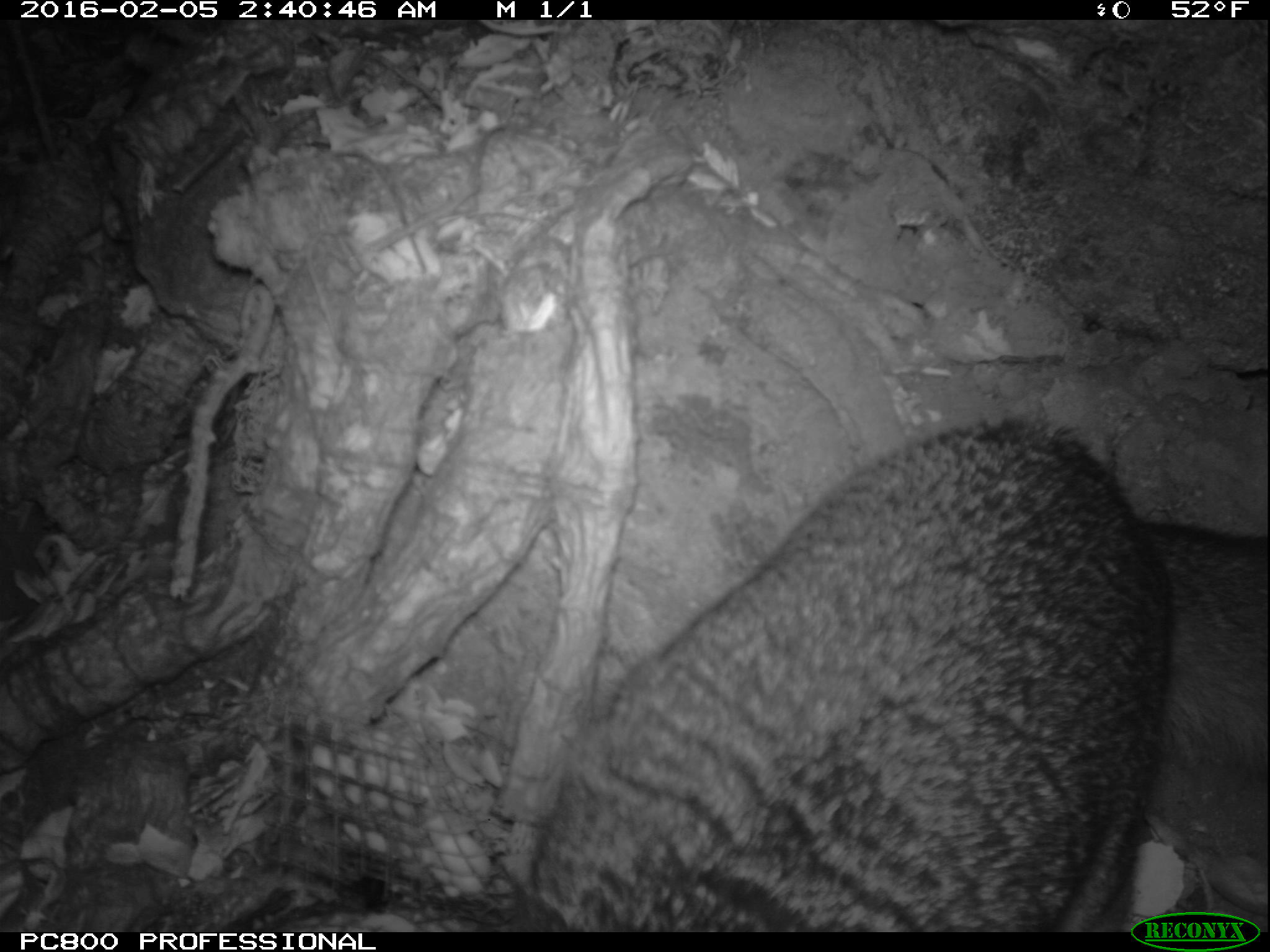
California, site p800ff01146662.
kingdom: Animalia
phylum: Chordata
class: Mammalia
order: Carnivora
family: Canidae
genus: Urocyon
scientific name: Urocyon littoralis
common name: island fox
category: fox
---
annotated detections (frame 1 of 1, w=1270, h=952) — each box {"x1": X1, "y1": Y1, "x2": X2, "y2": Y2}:
fox: {"x1": 525, "y1": 418, "x2": 1269, "y2": 932}